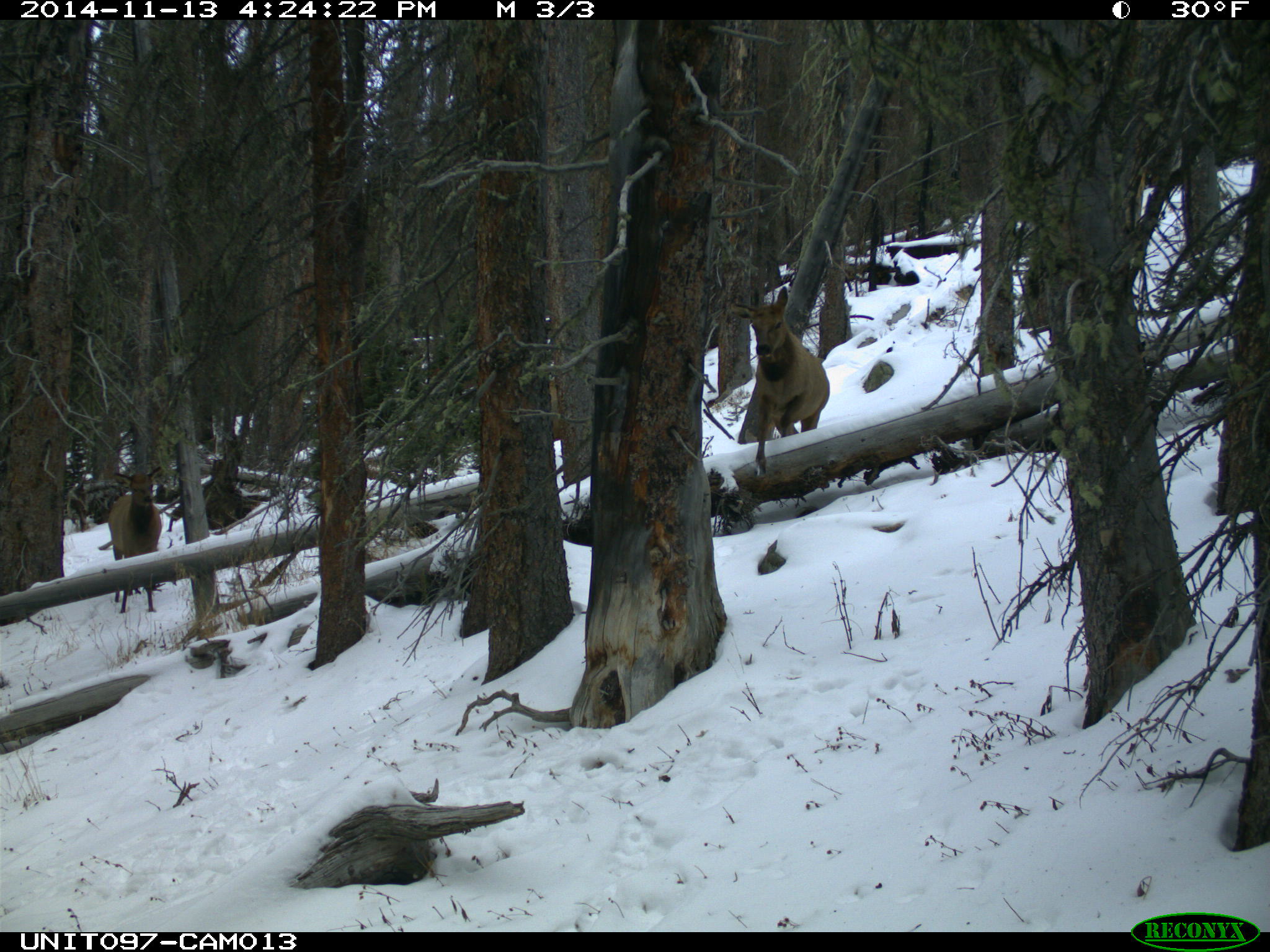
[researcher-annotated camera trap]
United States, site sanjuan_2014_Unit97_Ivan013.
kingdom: Animalia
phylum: Chordata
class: Mammalia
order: Artiodactyla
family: Cervidae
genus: Cervus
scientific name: Cervus elaphus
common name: red deer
Cervus elaphus (red deer).